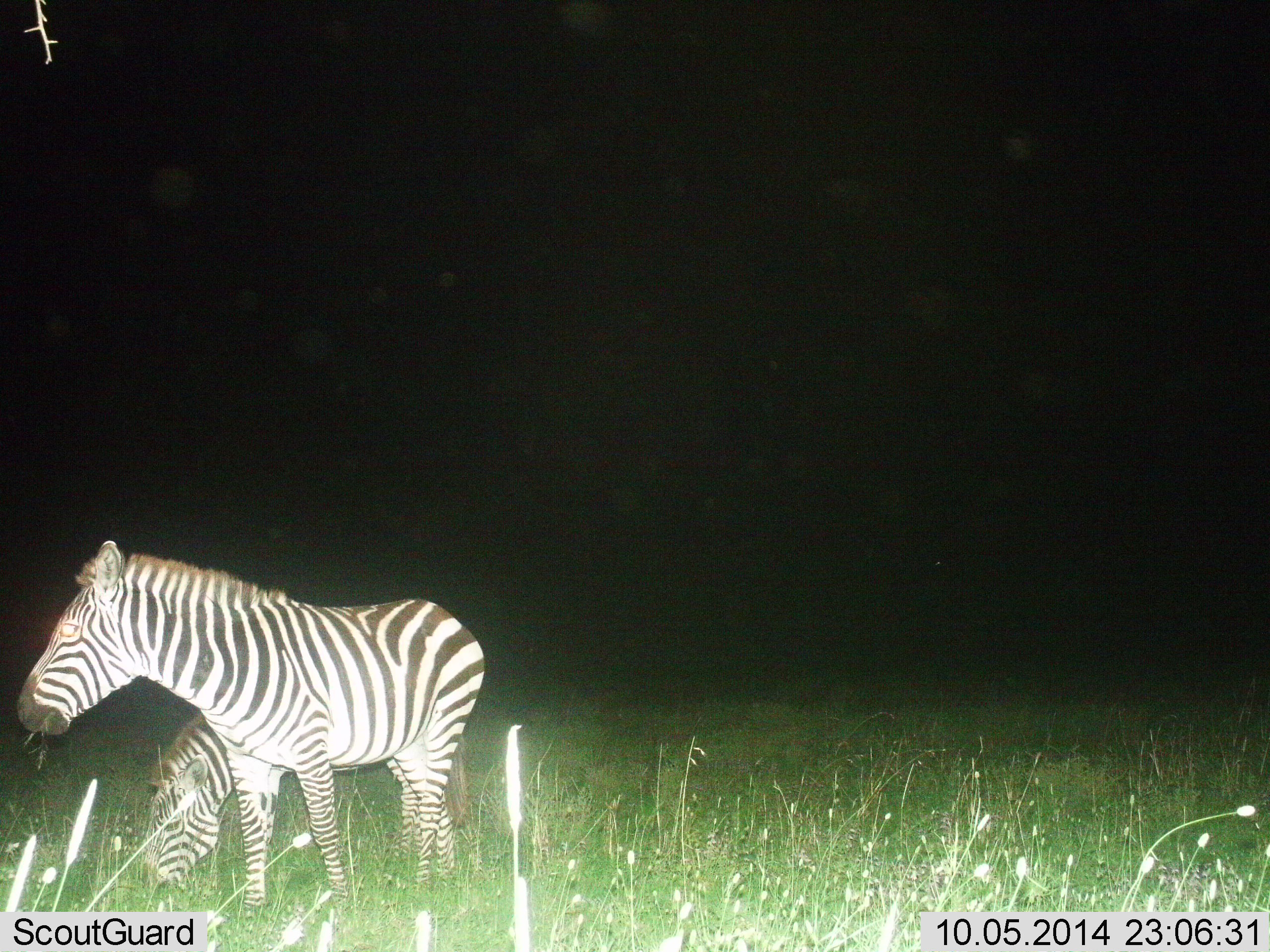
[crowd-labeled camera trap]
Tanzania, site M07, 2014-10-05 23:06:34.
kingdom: Animalia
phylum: Chordata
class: Mammalia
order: Perissodactyla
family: Equidae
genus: Equus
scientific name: Equus quagga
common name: plains zebra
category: zebra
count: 2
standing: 80%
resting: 0%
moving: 0%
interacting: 0%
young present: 10%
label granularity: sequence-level